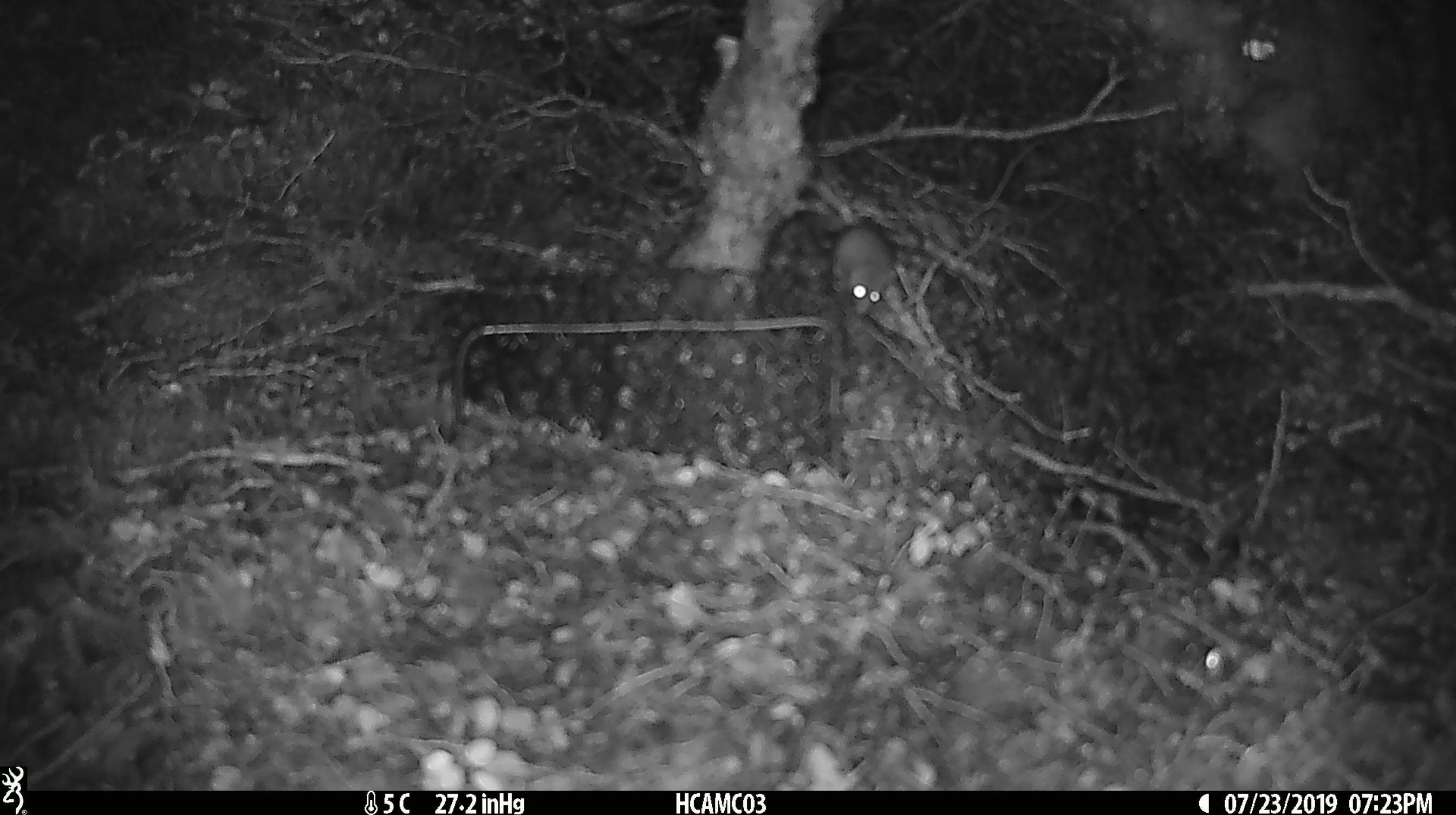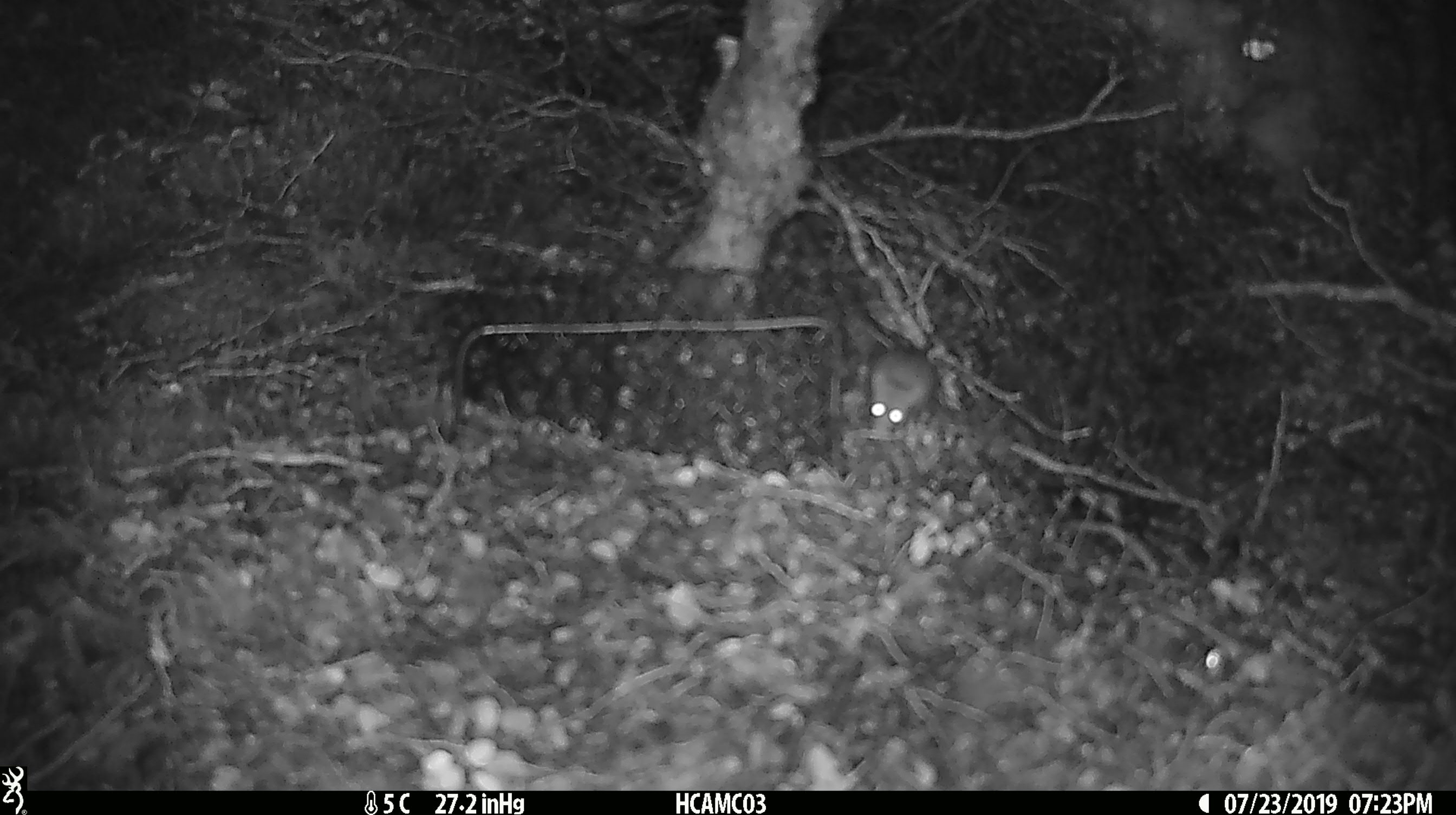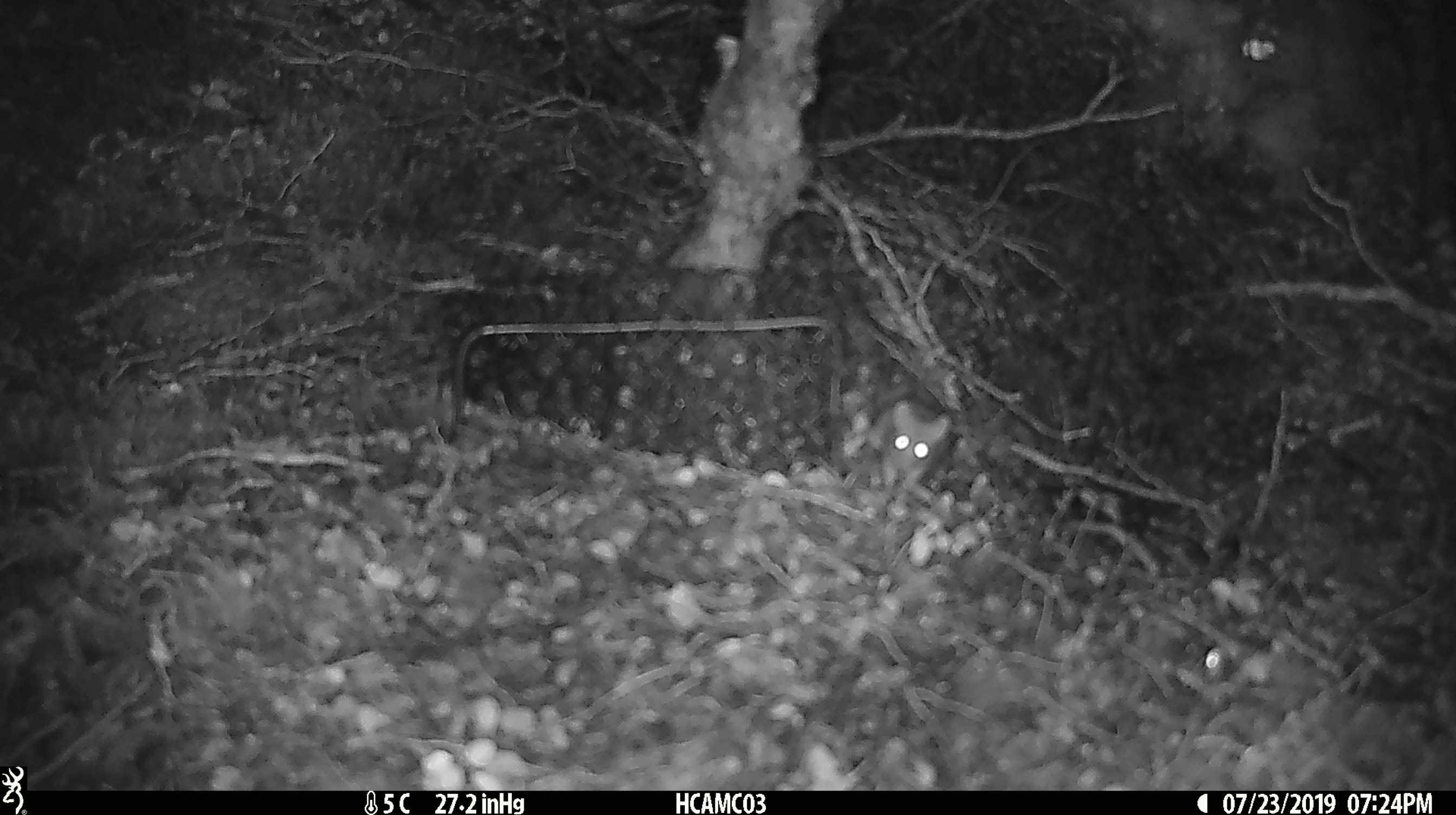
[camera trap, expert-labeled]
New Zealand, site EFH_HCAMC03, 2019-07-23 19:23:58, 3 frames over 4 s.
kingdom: Animalia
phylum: Chordata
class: Mammalia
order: Rodentia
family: Muridae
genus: Mus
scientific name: Mus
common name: mouse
Mouse (Mus).